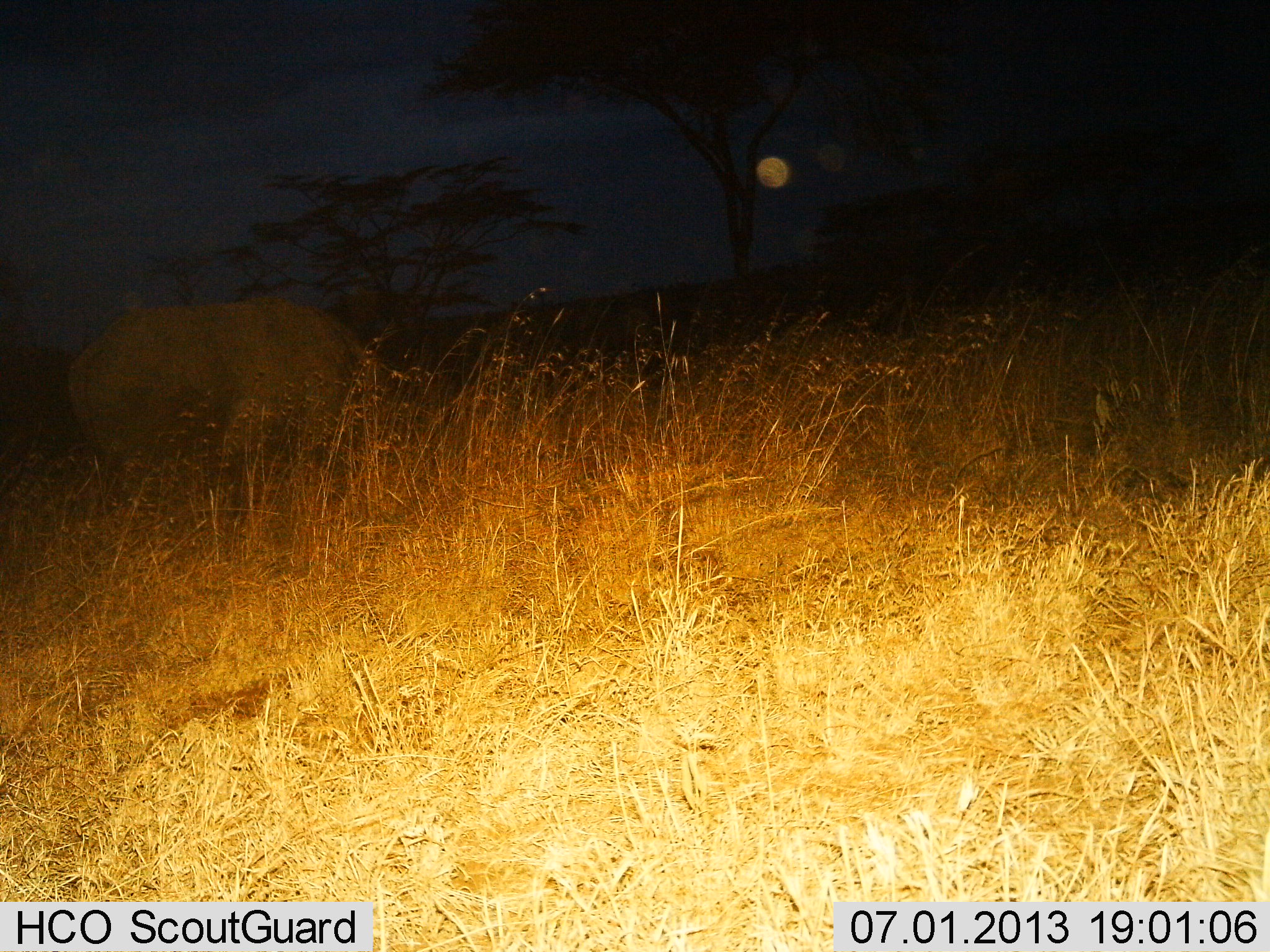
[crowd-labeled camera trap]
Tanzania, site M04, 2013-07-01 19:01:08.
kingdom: Animalia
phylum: Chordata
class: Mammalia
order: Perissodactyla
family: Rhinocerotidae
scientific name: Rhinocerotidae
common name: rhinoceros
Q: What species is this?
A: Rhinoceros (Rhinocerotidae).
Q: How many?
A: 1.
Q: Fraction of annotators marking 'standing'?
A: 67%.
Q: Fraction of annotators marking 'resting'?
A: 0%.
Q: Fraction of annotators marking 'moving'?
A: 17%.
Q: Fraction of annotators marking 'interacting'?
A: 0%.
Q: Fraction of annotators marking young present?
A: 0%.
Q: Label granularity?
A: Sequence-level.